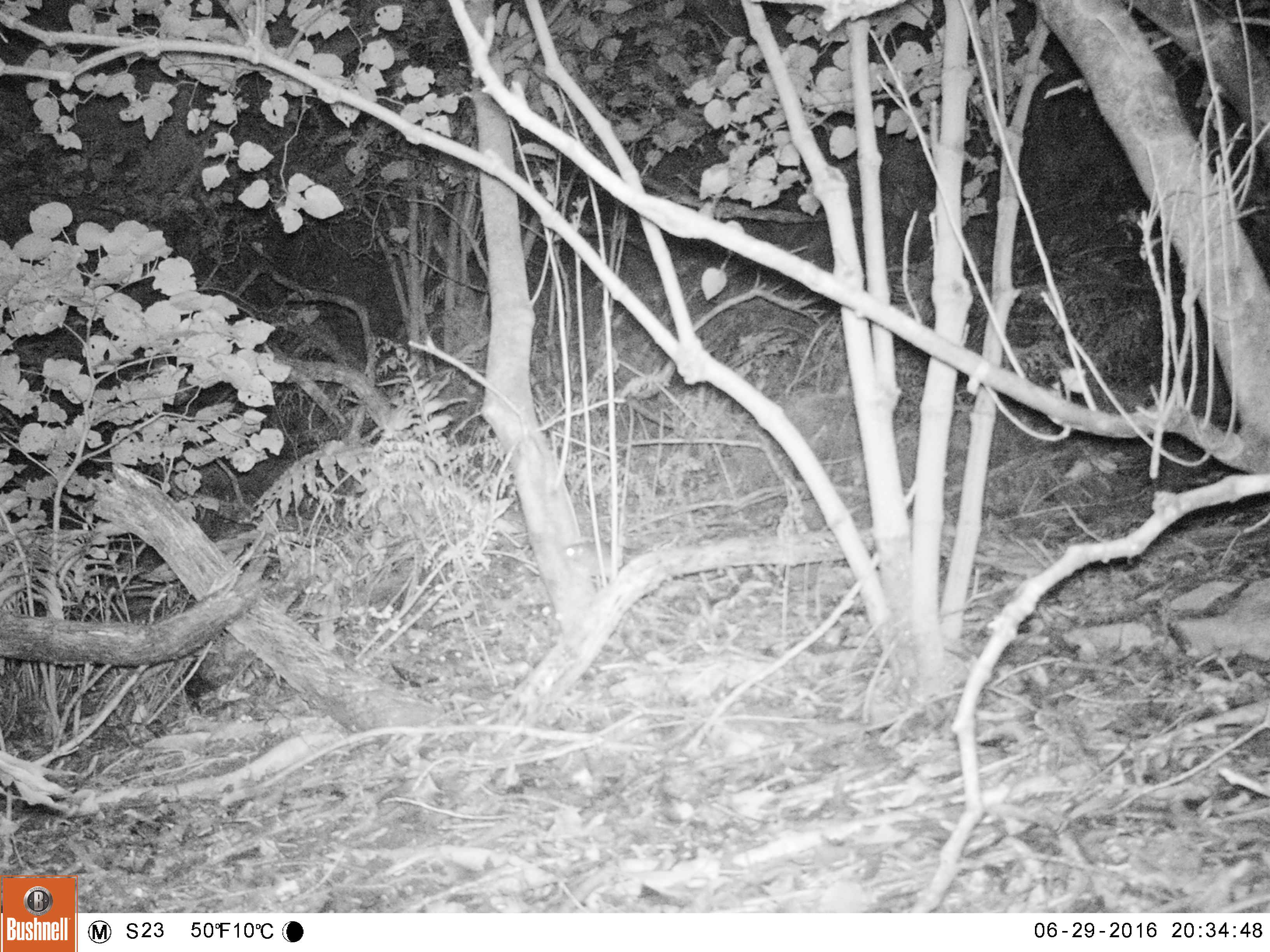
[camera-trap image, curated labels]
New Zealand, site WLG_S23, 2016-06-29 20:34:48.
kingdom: Animalia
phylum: Chordata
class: Mammalia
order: Rodentia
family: Muridae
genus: Rattus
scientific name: Rattus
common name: rat